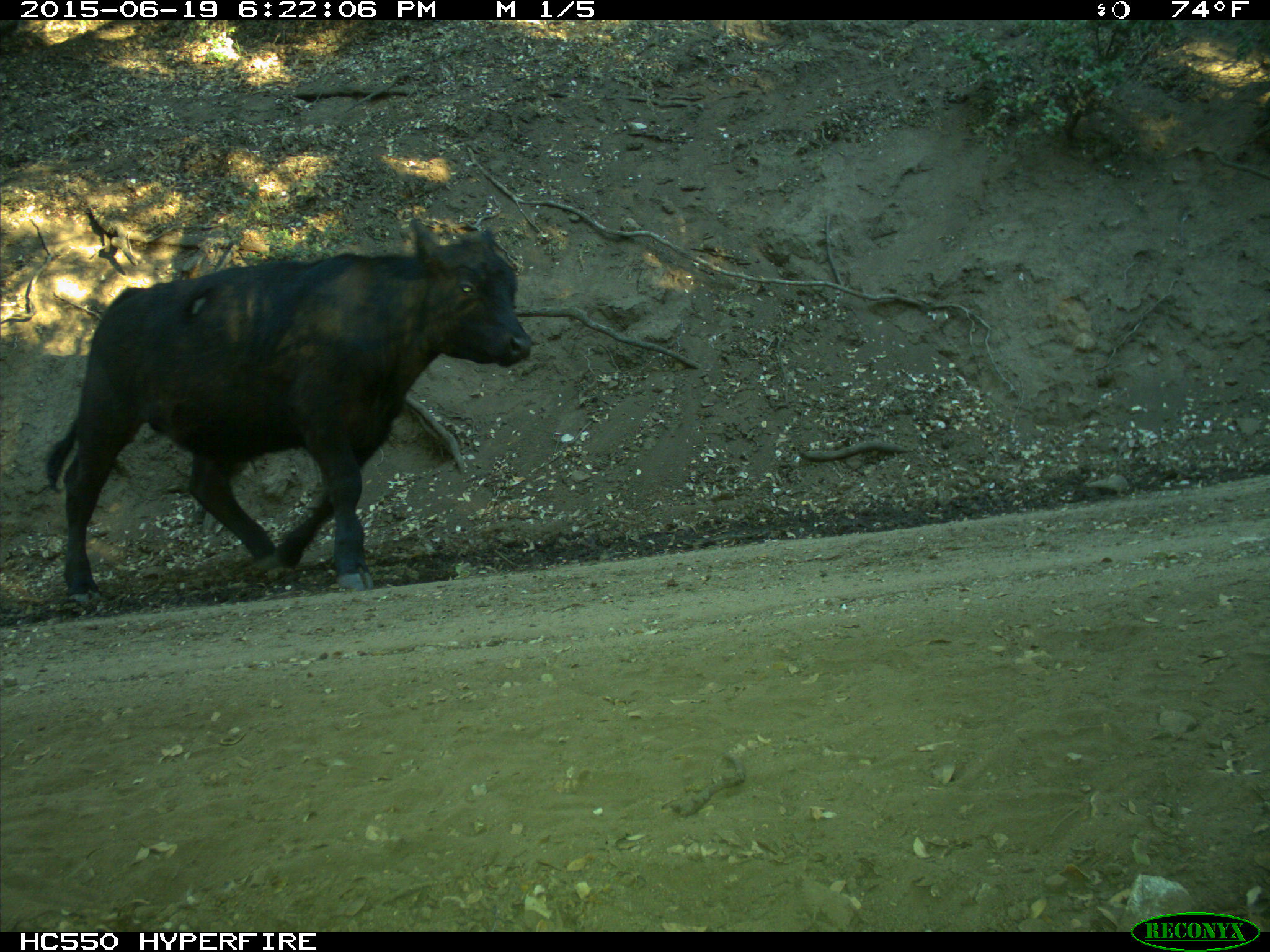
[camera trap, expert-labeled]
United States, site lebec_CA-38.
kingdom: Animalia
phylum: Chordata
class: Mammalia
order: Artiodactyla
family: Bovidae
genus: Bos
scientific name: Bos taurus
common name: domestic cow